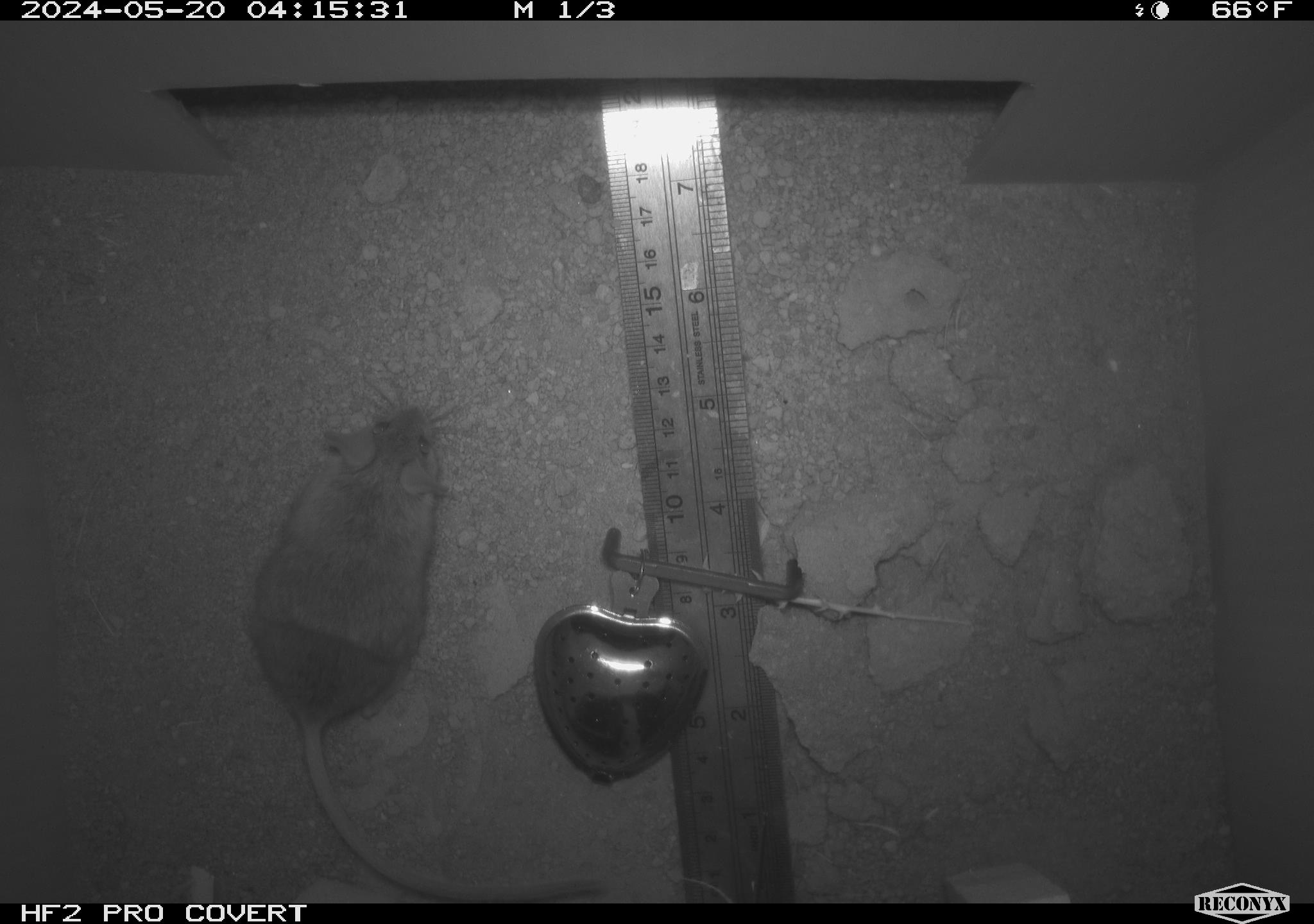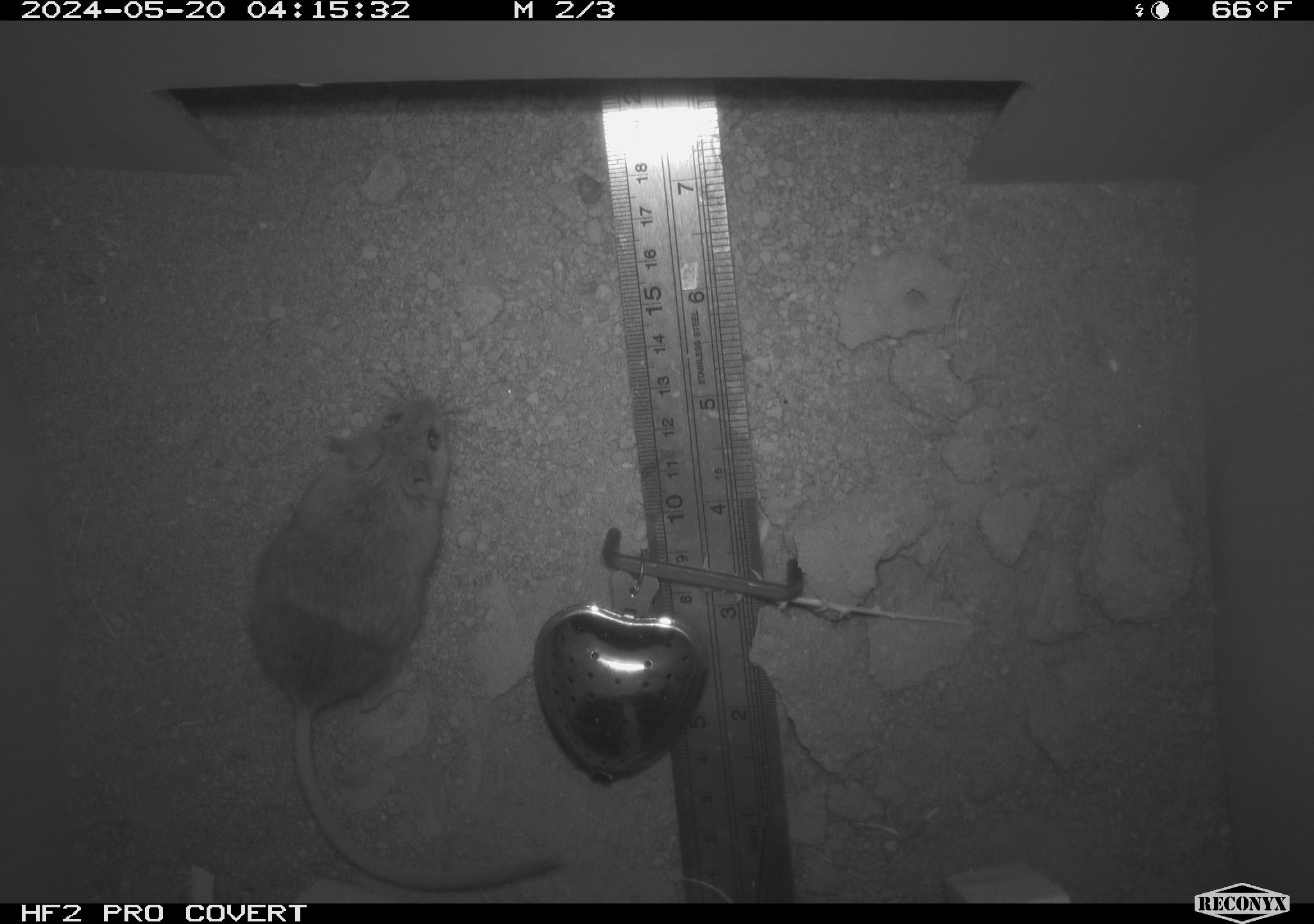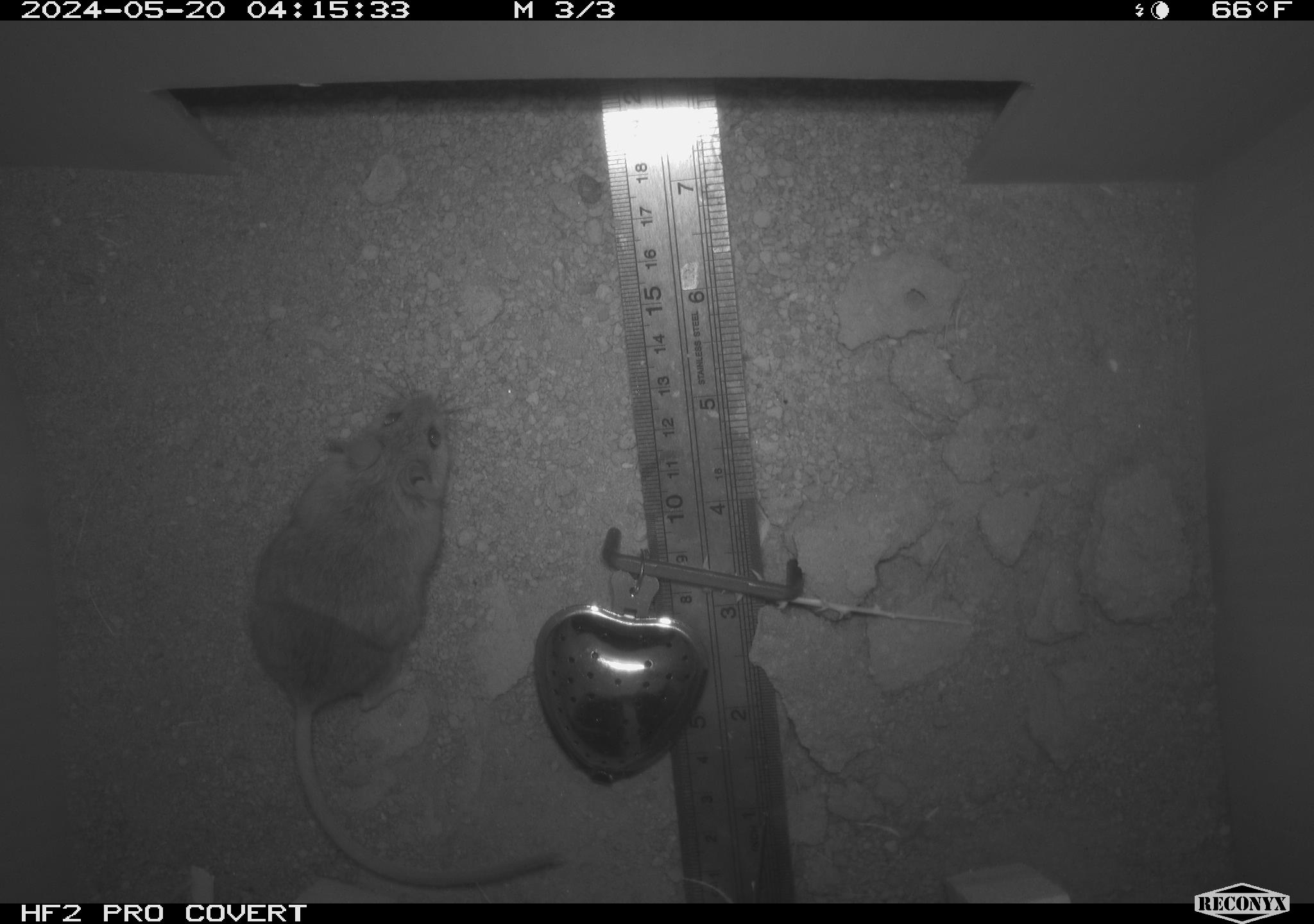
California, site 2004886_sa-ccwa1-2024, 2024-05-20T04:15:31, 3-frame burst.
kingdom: Animalia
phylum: Chordata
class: Mammalia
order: Rodentia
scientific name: Rodentia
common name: mouse species